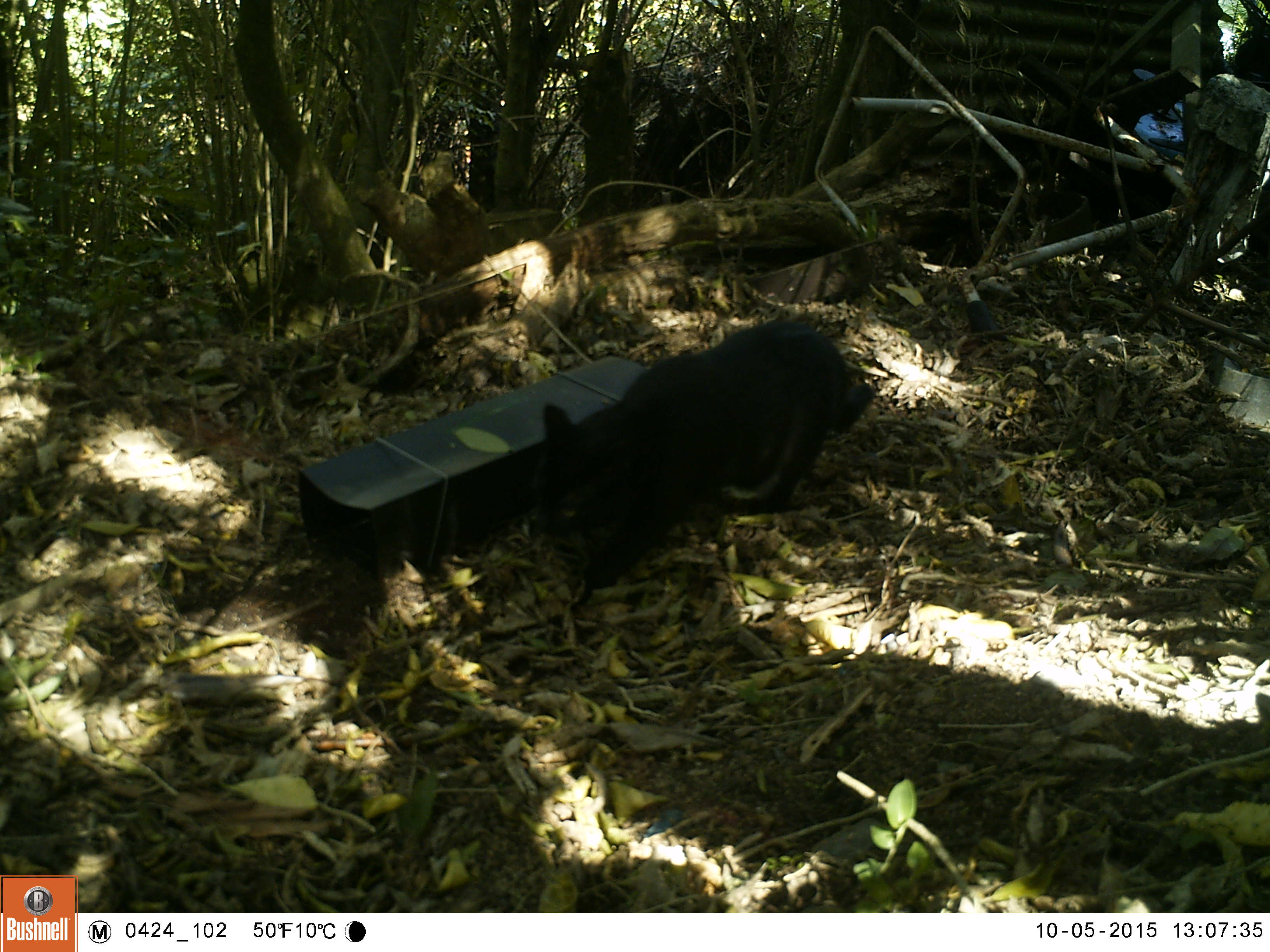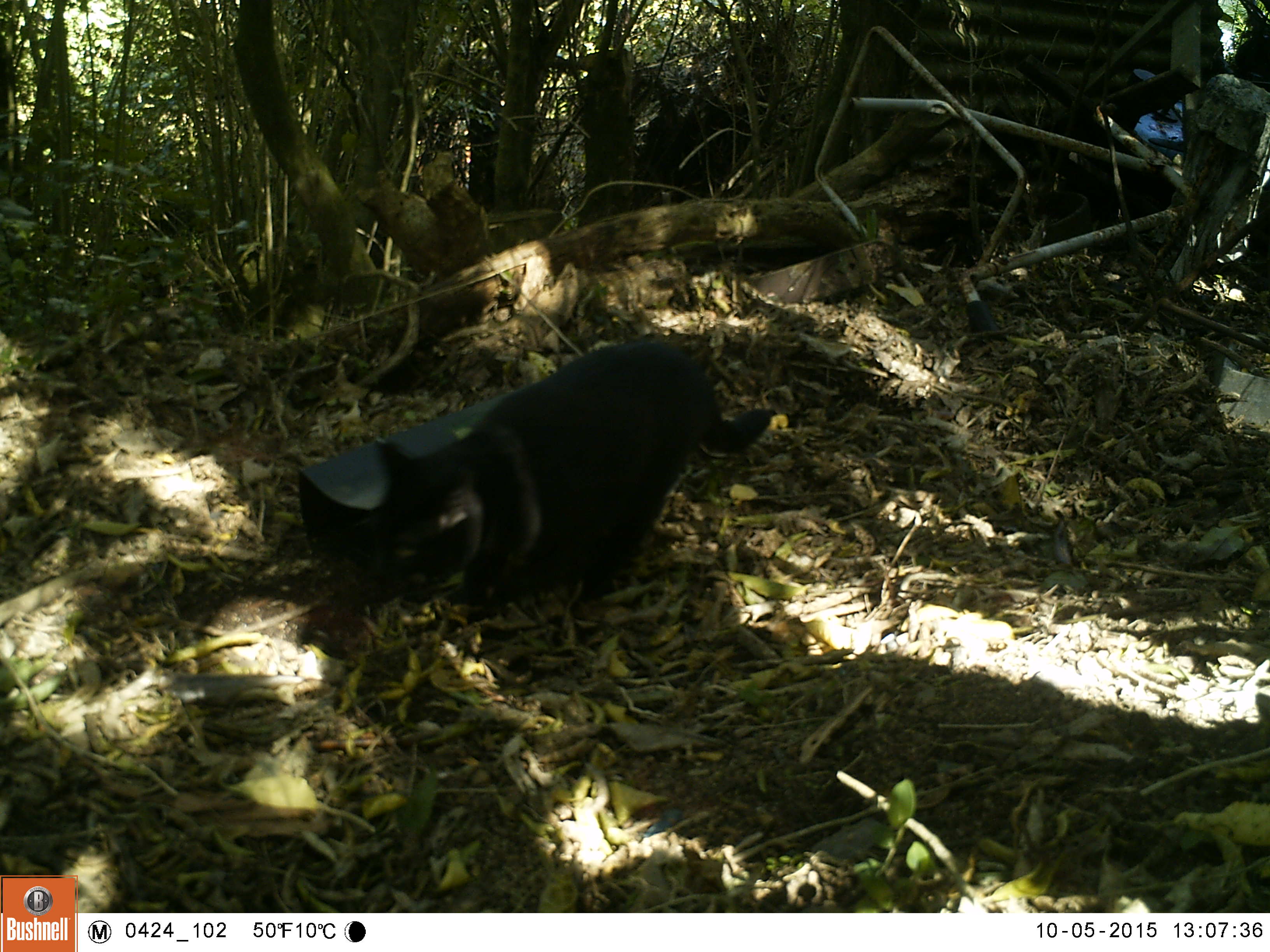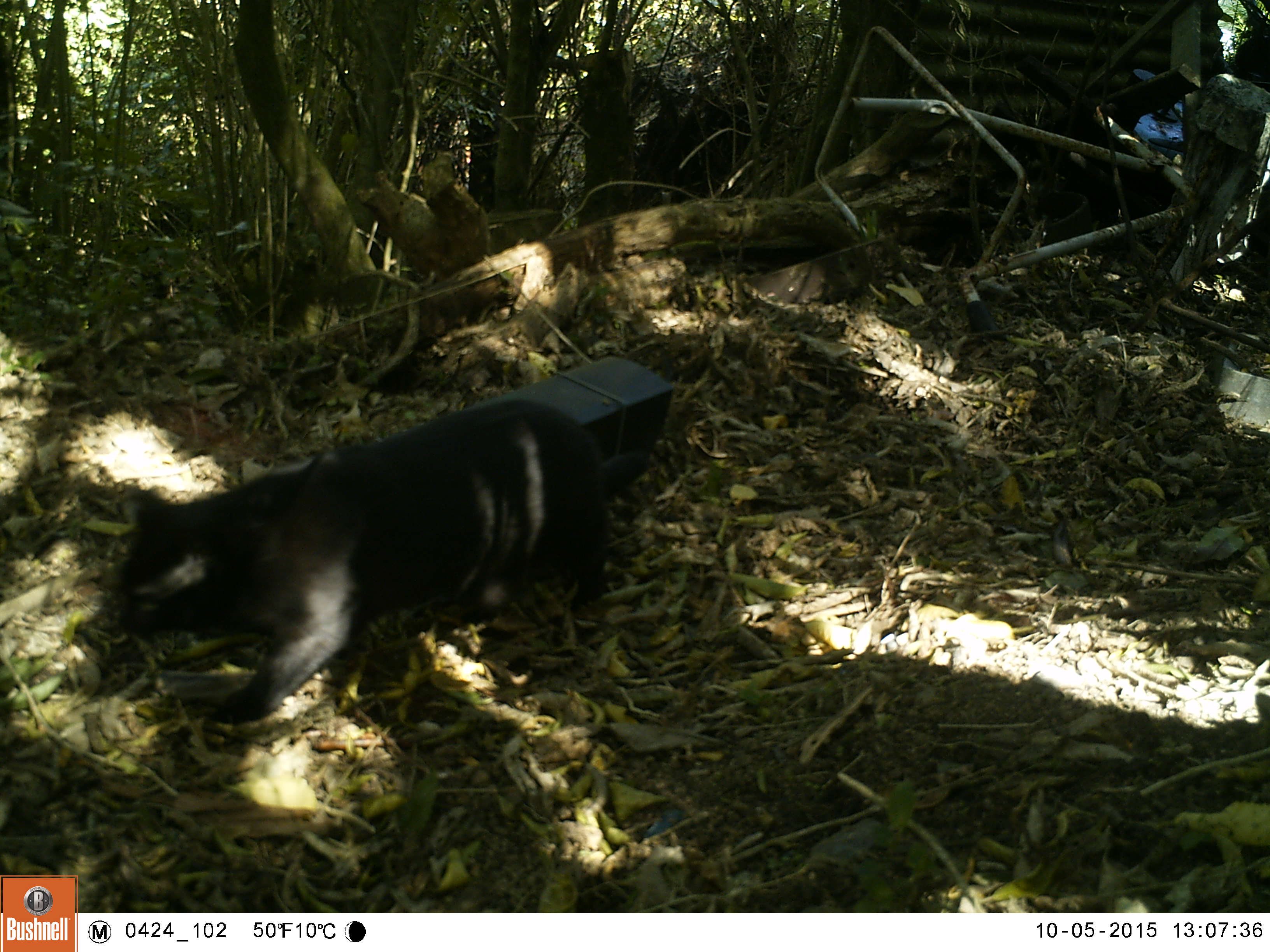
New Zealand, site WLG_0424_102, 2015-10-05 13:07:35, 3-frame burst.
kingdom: Animalia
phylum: Chordata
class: Mammalia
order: Carnivora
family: Felidae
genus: Felis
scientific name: Felis catus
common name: domestic cat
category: cat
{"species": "cat (domestic cat) (Felis catus)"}